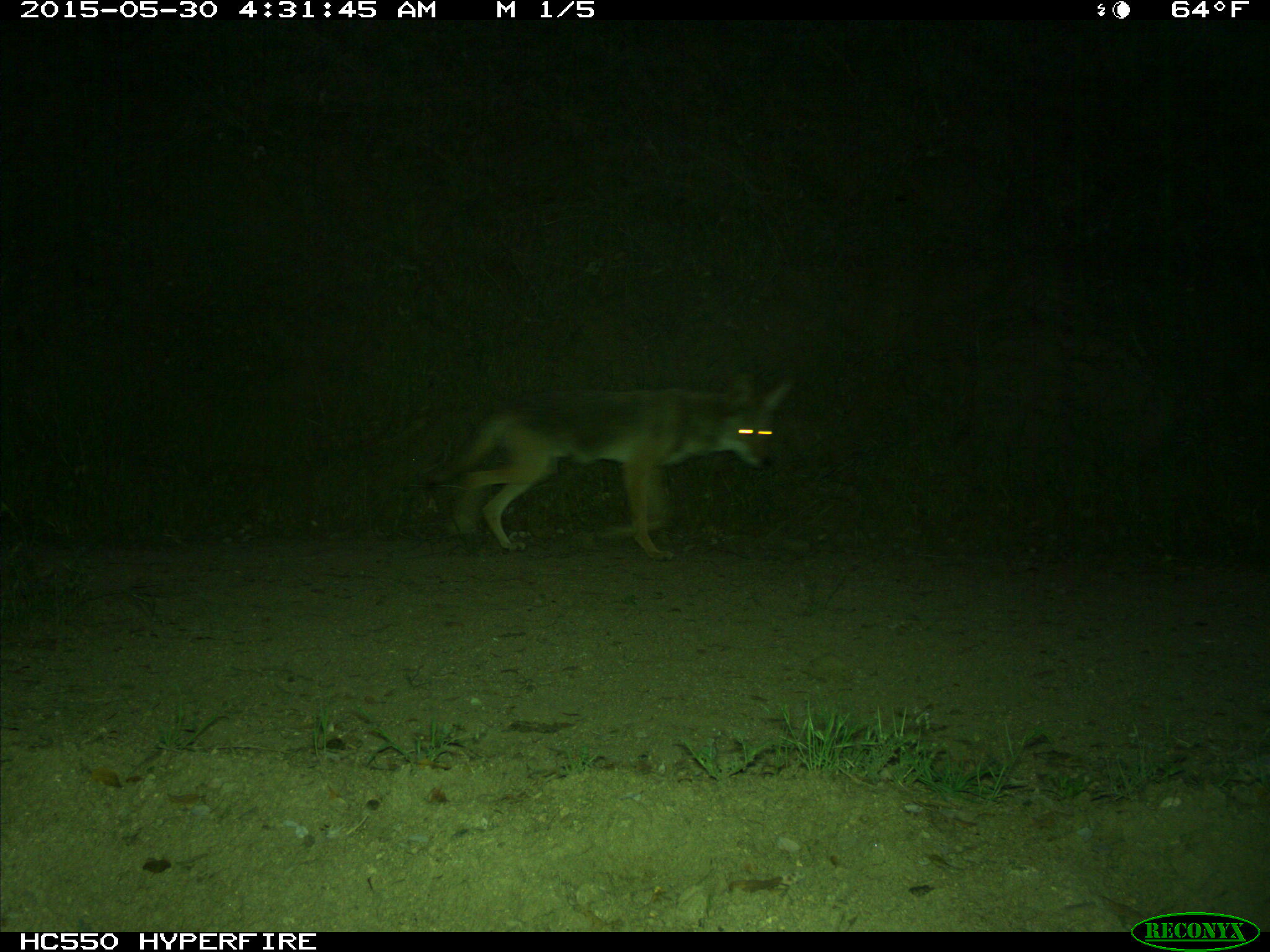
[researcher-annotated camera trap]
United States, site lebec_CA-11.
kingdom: Animalia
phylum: Chordata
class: Mammalia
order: Carnivora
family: Canidae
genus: Canis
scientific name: Canis latrans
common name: coyote